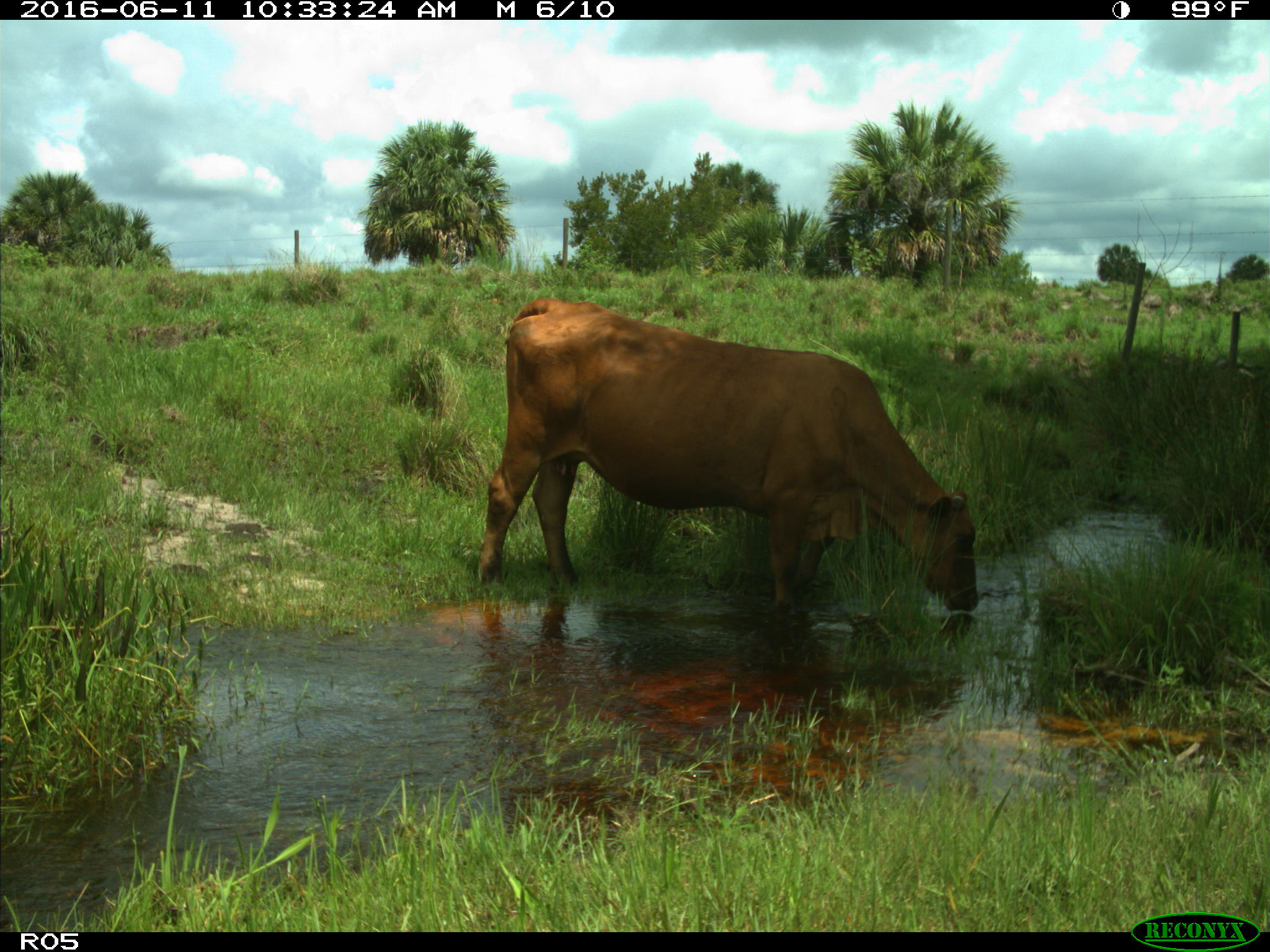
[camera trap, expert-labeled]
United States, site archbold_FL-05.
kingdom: Animalia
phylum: Chordata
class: Mammalia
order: Artiodactyla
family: Bovidae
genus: Bos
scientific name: Bos taurus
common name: domestic cow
Bos taurus (domestic cow).